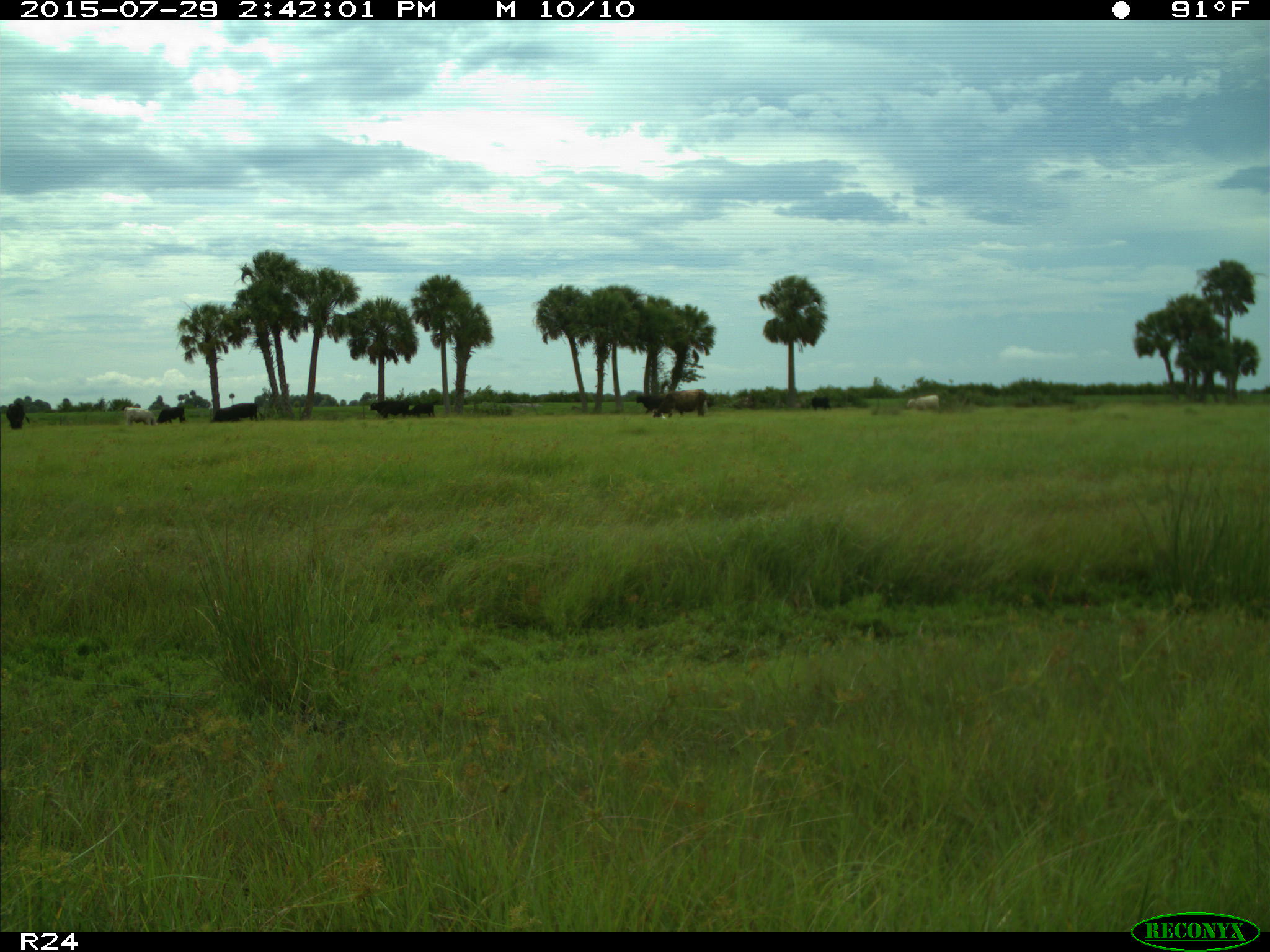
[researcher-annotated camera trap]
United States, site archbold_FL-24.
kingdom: Animalia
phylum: Chordata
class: Mammalia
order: Artiodactyla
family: Bovidae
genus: Bos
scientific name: Bos taurus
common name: domestic cow